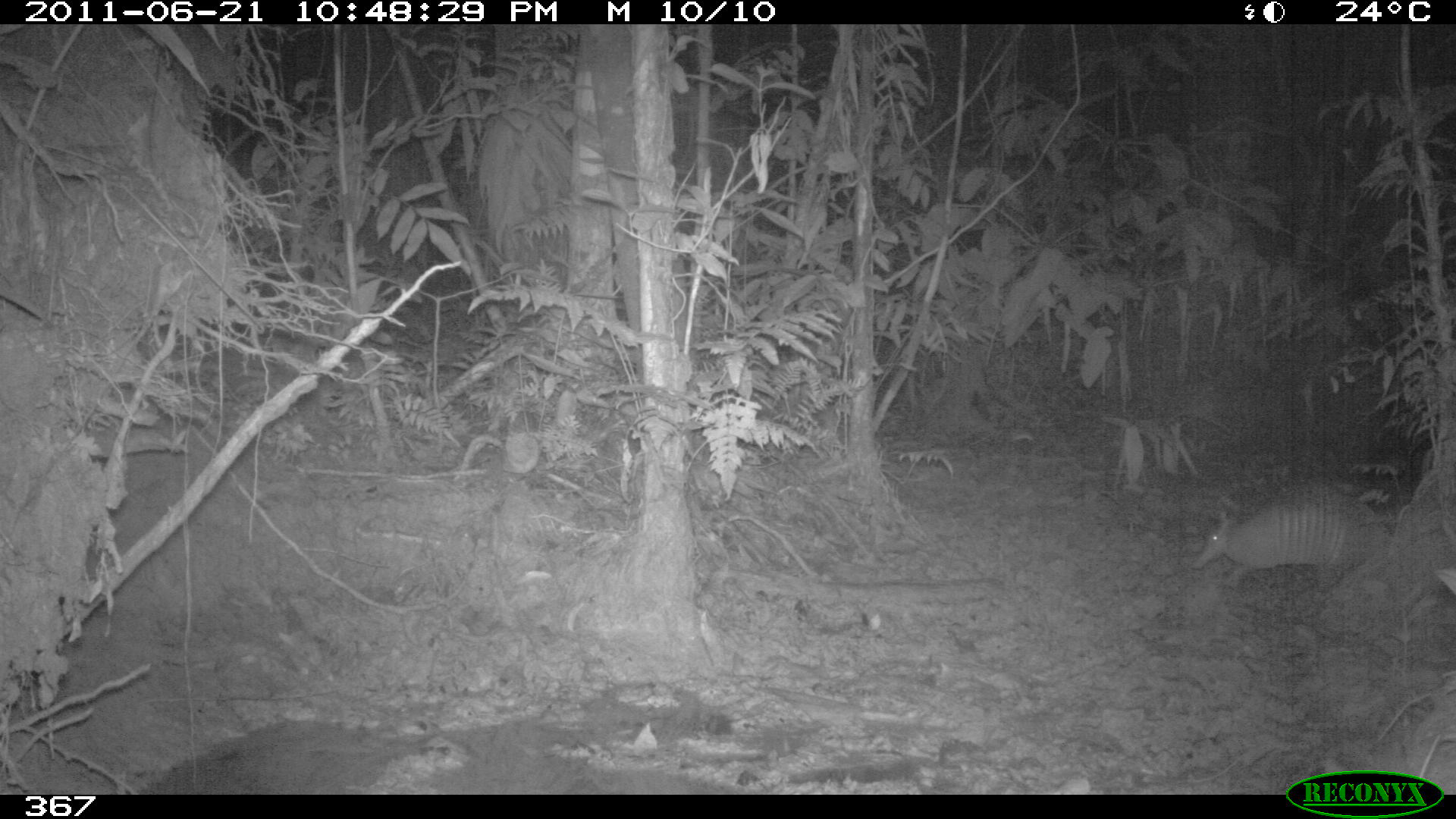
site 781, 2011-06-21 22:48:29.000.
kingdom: Animalia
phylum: Chordata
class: Mammalia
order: Cingulata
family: Dasypodidae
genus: Dasypus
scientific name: Dasypus novemcinctus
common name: nine-banded armadillo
Dasypus novemcinctus (nine-banded armadillo).